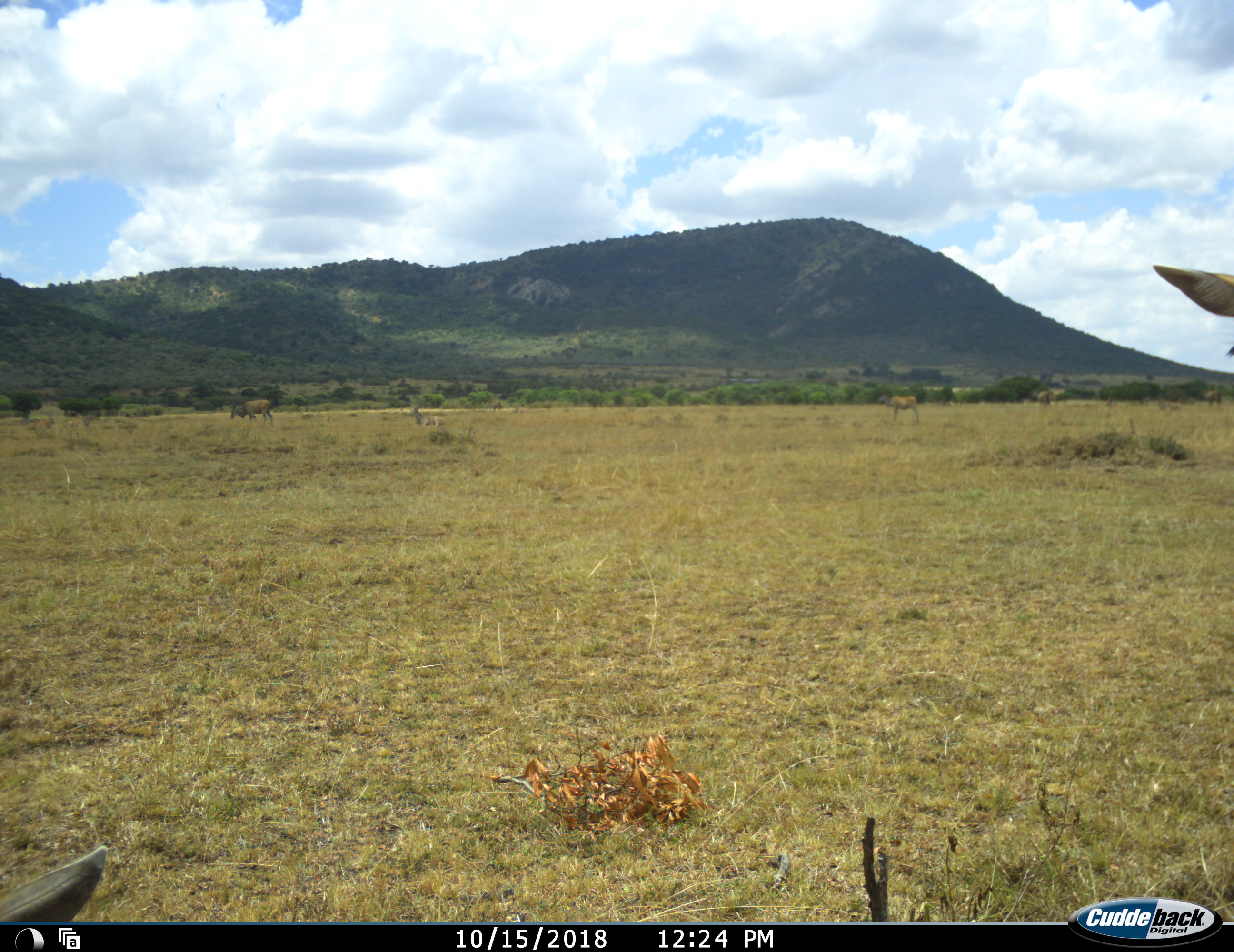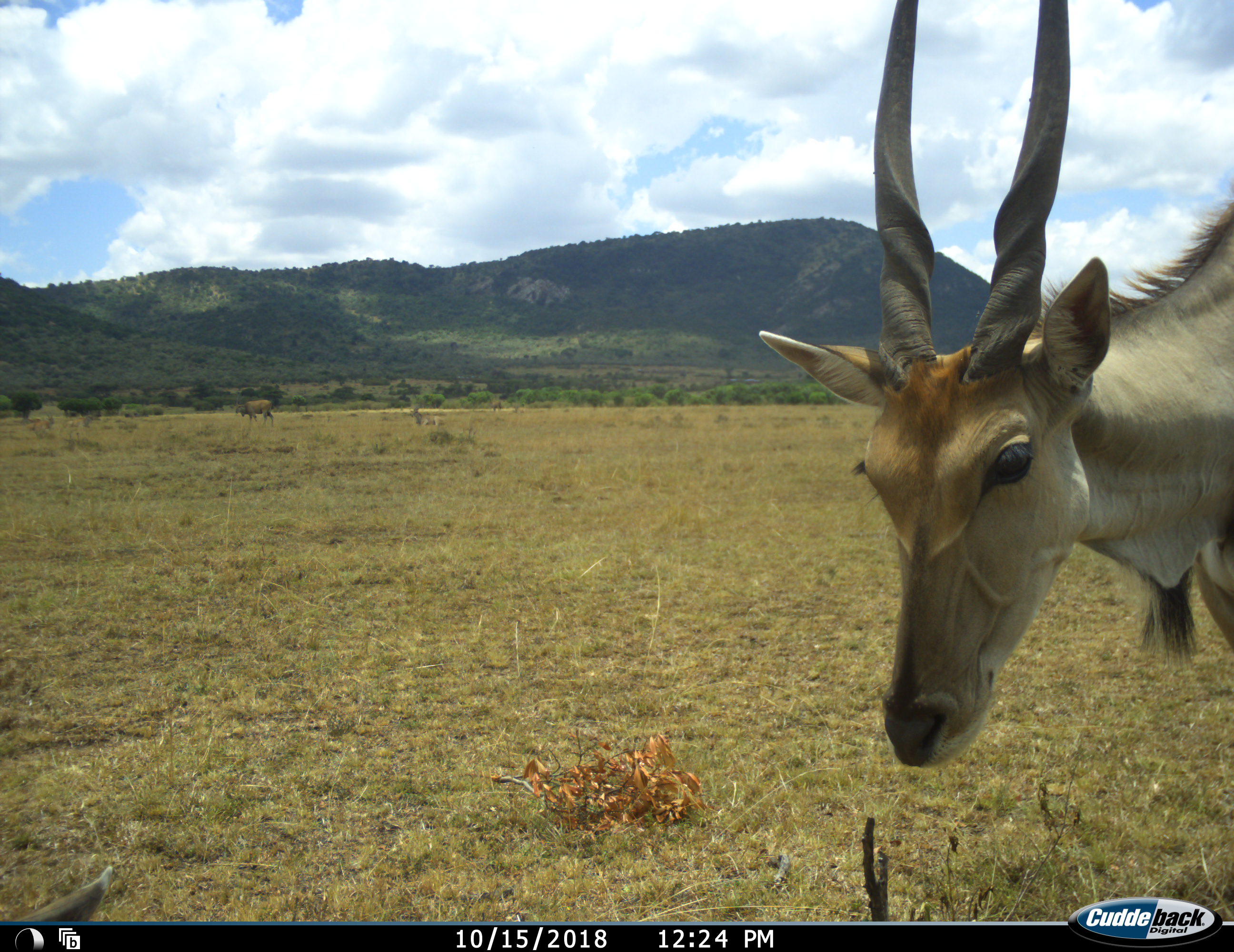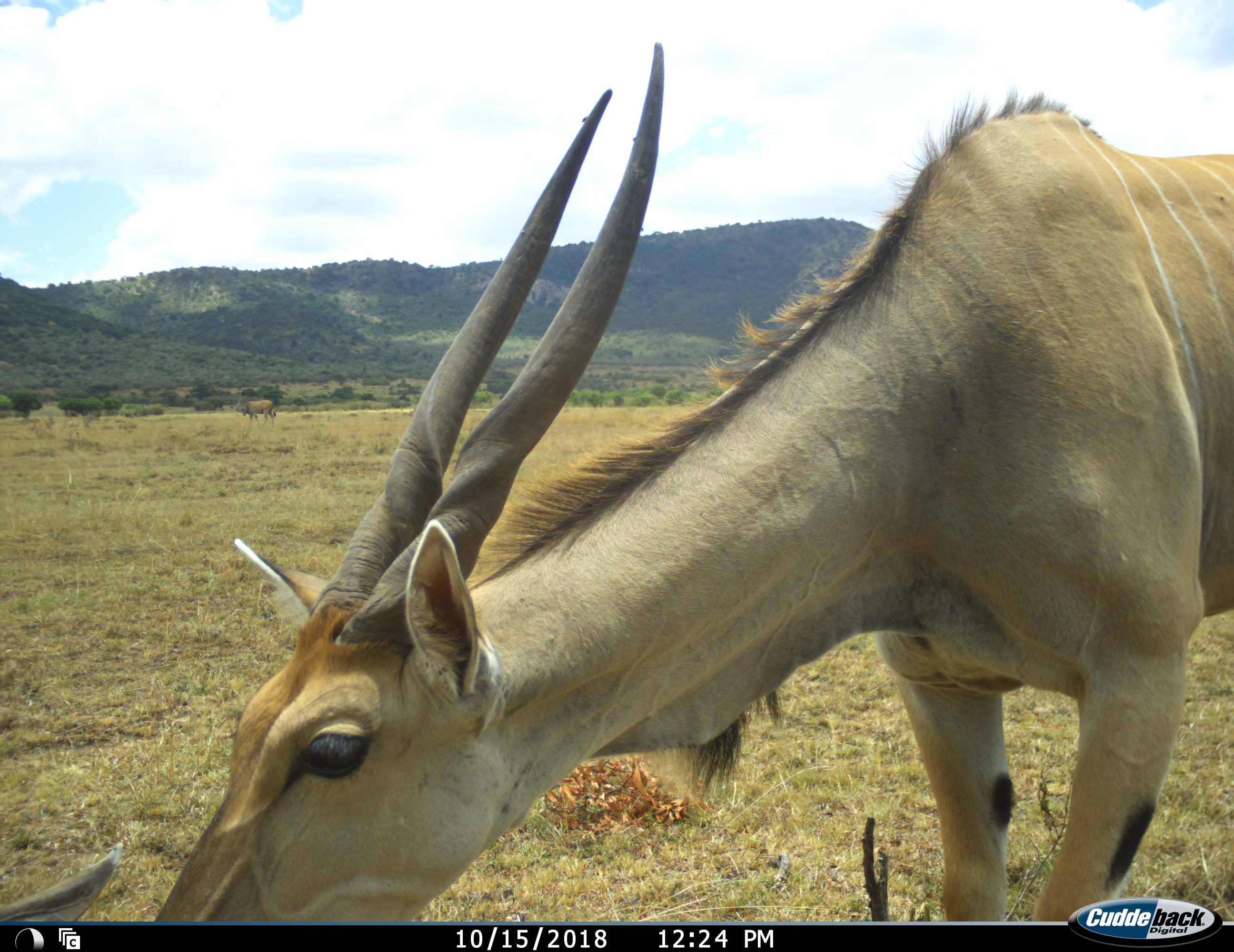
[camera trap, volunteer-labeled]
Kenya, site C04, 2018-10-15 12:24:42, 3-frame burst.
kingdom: Animalia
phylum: Chordata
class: Mammalia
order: Artiodactyla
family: Bovidae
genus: Tragelaphus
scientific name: Tragelaphus oryx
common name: eland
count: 2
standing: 33%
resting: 33%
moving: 44%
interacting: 22%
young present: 11%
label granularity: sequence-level